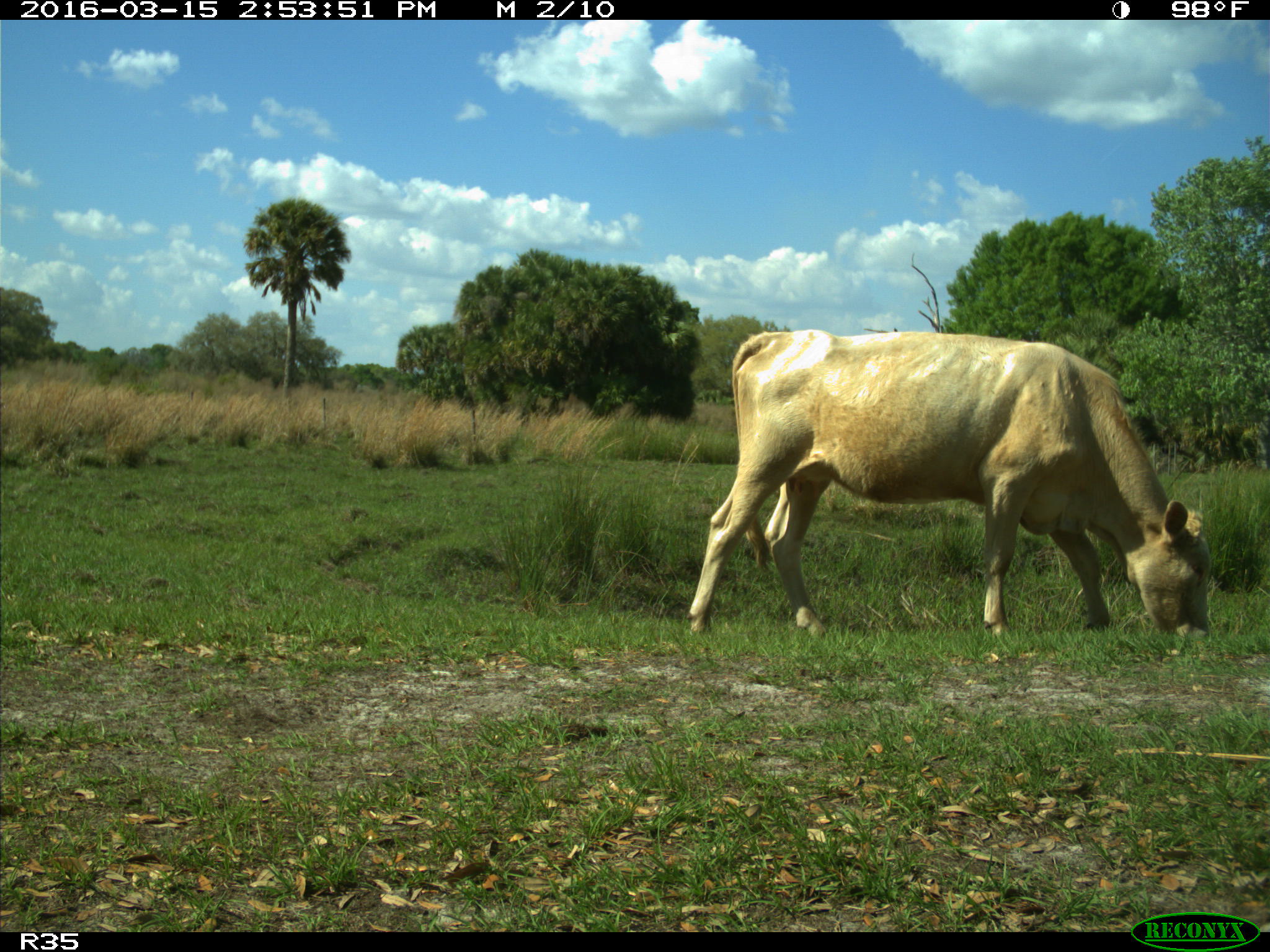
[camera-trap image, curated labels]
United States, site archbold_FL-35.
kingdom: Animalia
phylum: Chordata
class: Mammalia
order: Artiodactyla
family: Bovidae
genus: Bos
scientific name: Bos taurus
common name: domestic cow